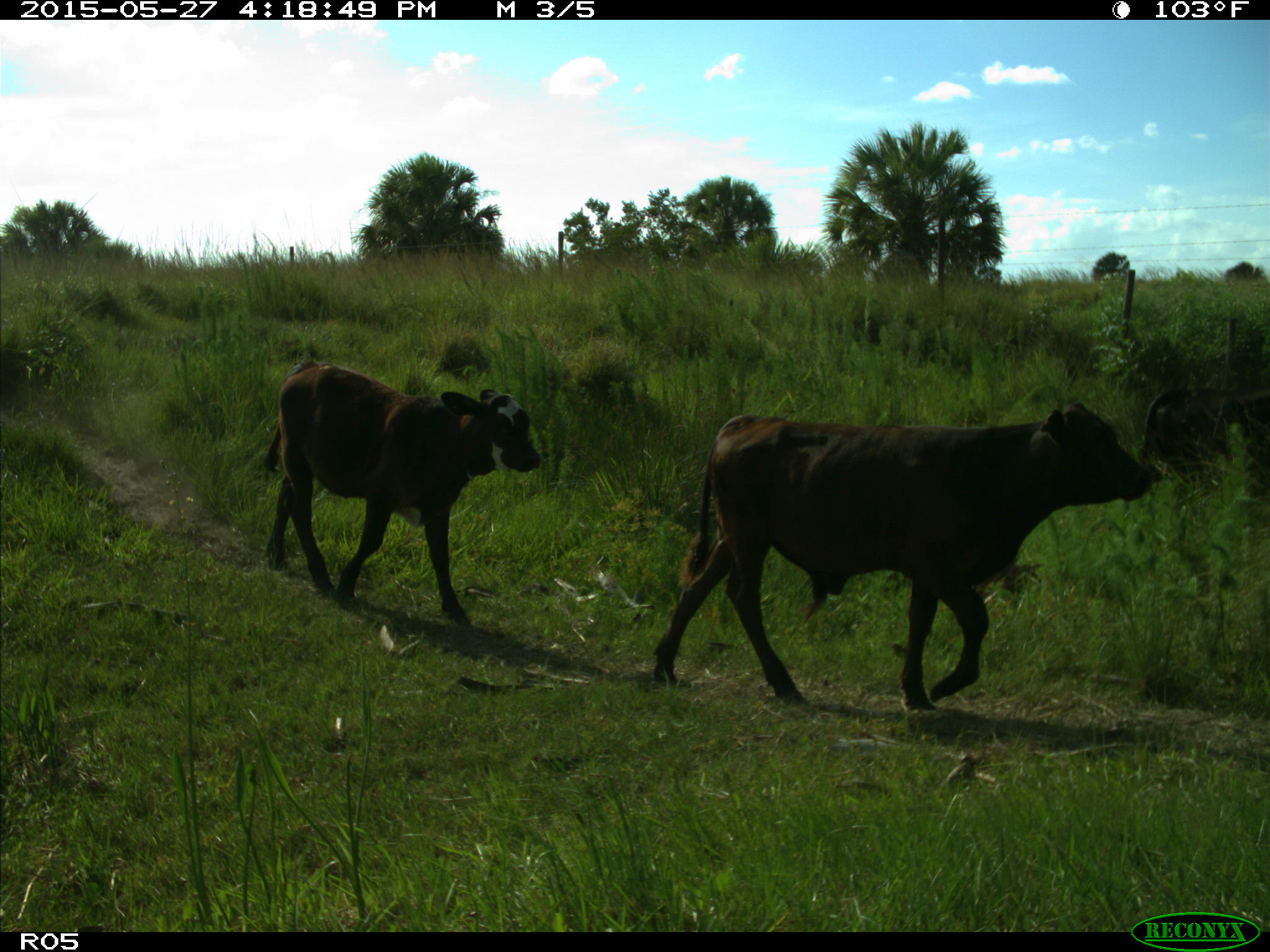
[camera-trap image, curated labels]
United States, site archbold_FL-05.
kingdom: Animalia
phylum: Chordata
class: Mammalia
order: Artiodactyla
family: Bovidae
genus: Bos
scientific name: Bos taurus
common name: domestic cow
Bos taurus (domestic cow).